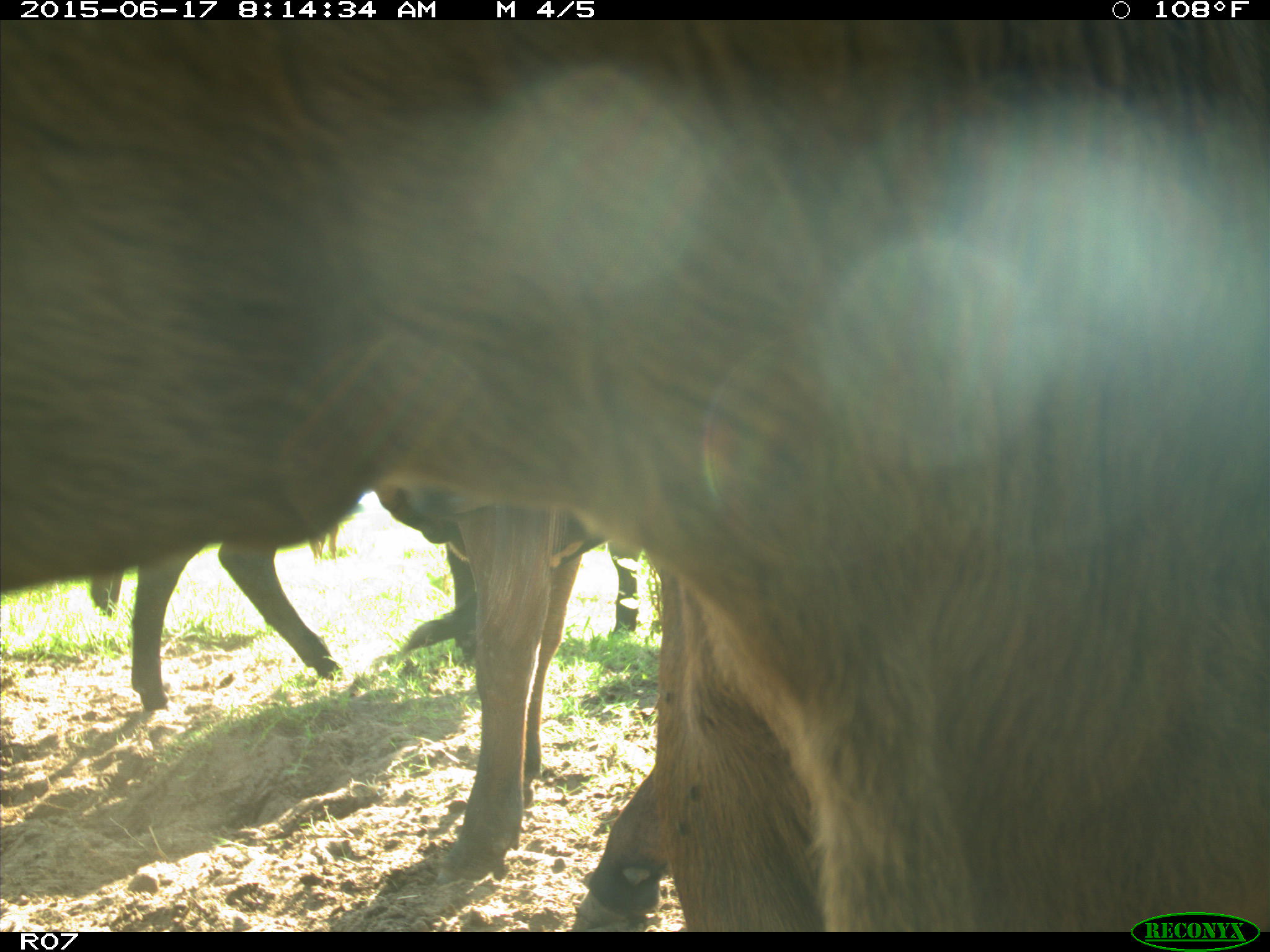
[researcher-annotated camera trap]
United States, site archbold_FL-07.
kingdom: Animalia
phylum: Chordata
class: Mammalia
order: Artiodactyla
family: Bovidae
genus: Bos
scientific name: Bos taurus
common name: domestic cow